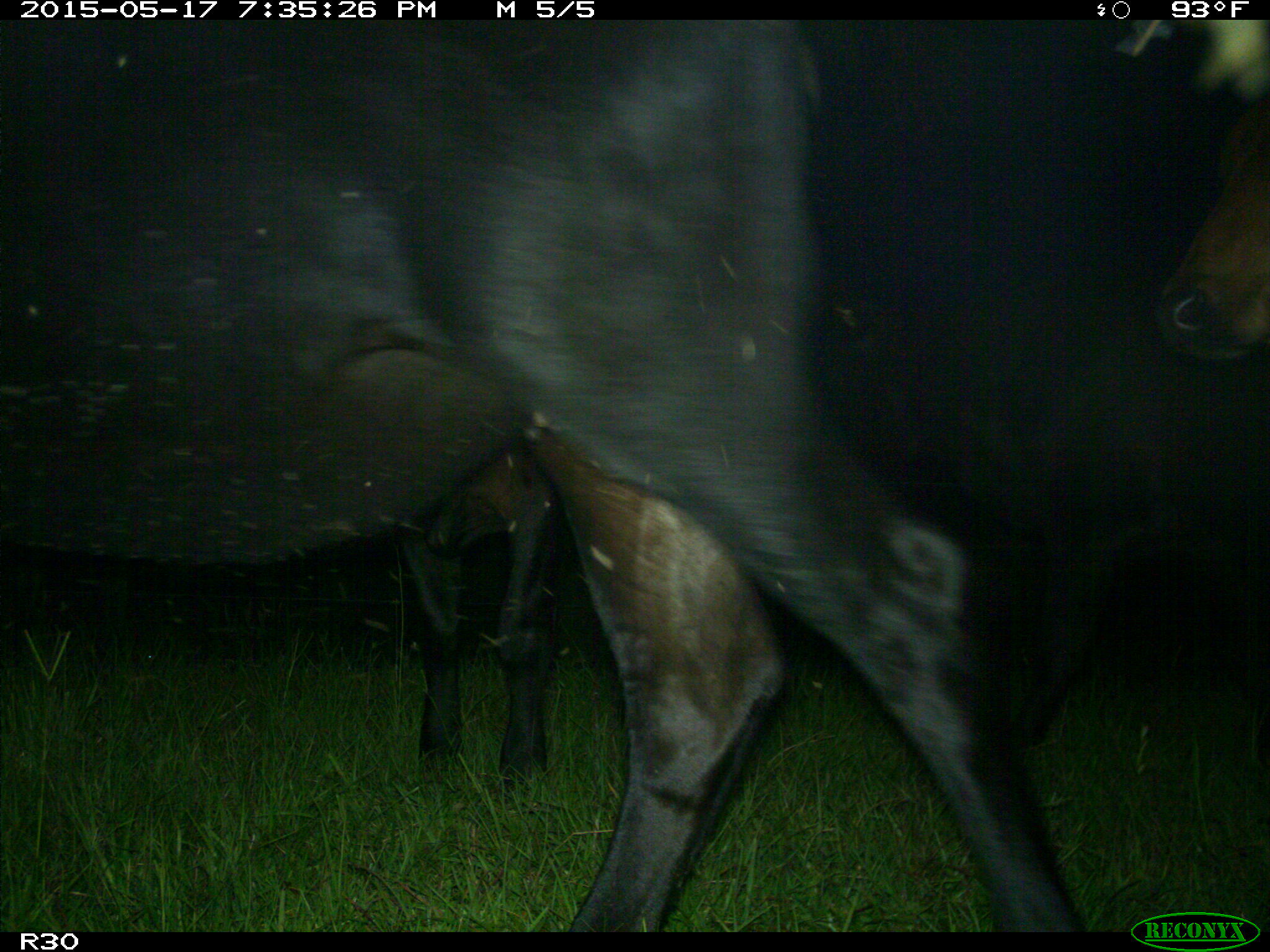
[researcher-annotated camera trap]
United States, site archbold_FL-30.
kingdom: Animalia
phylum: Chordata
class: Mammalia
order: Artiodactyla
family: Bovidae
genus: Bos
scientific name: Bos taurus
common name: domestic cow